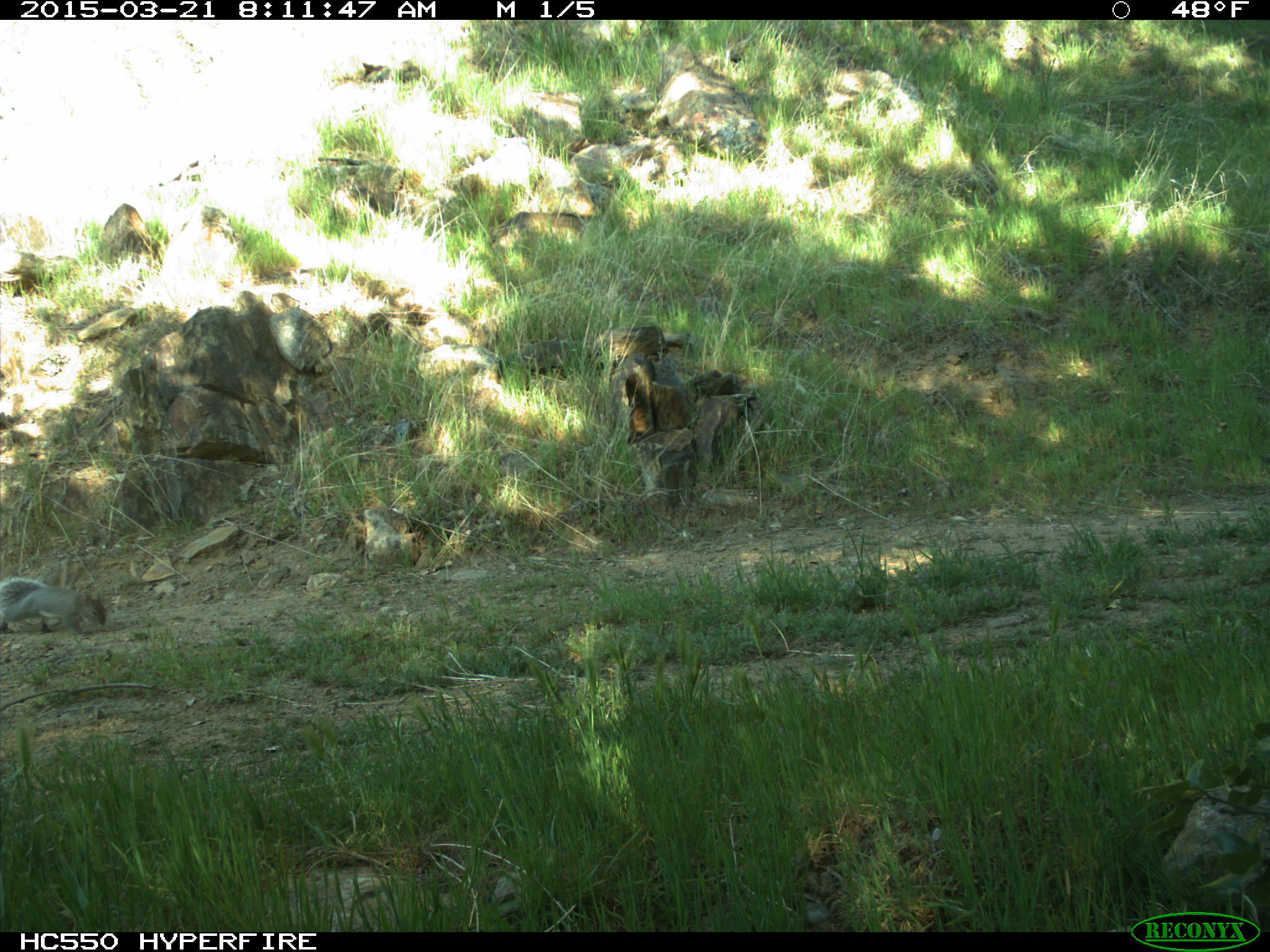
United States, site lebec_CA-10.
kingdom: Animalia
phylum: Chordata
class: Mammalia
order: Rodentia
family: Sciuridae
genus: Sciurus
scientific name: Sciurus carolinensis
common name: eastern gray squirrel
Sciurus carolinensis (eastern gray squirrel).